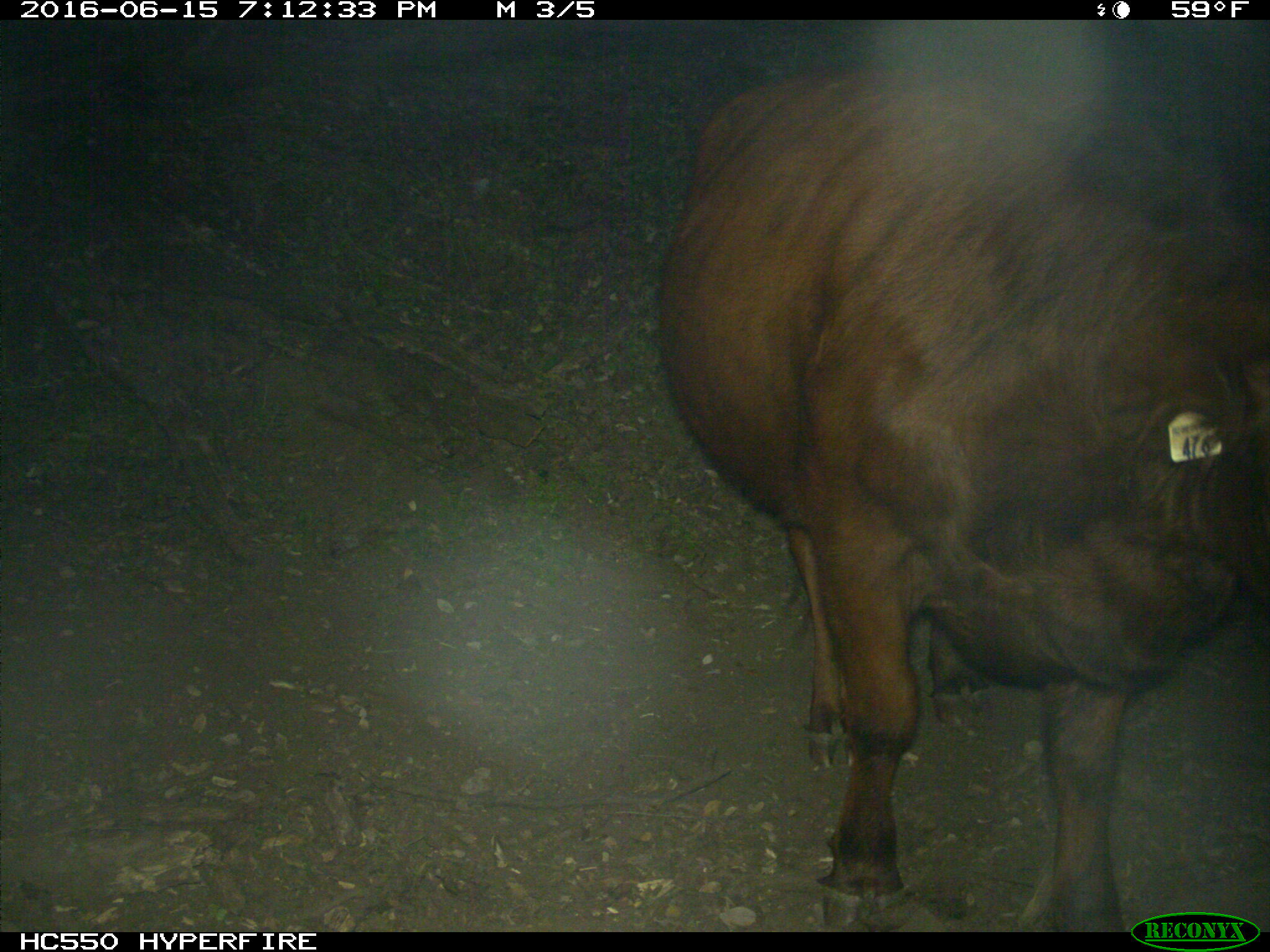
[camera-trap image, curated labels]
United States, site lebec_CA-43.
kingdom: Animalia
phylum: Chordata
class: Mammalia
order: Artiodactyla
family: Bovidae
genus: Bos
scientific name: Bos taurus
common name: domestic cow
Bos taurus (domestic cow).